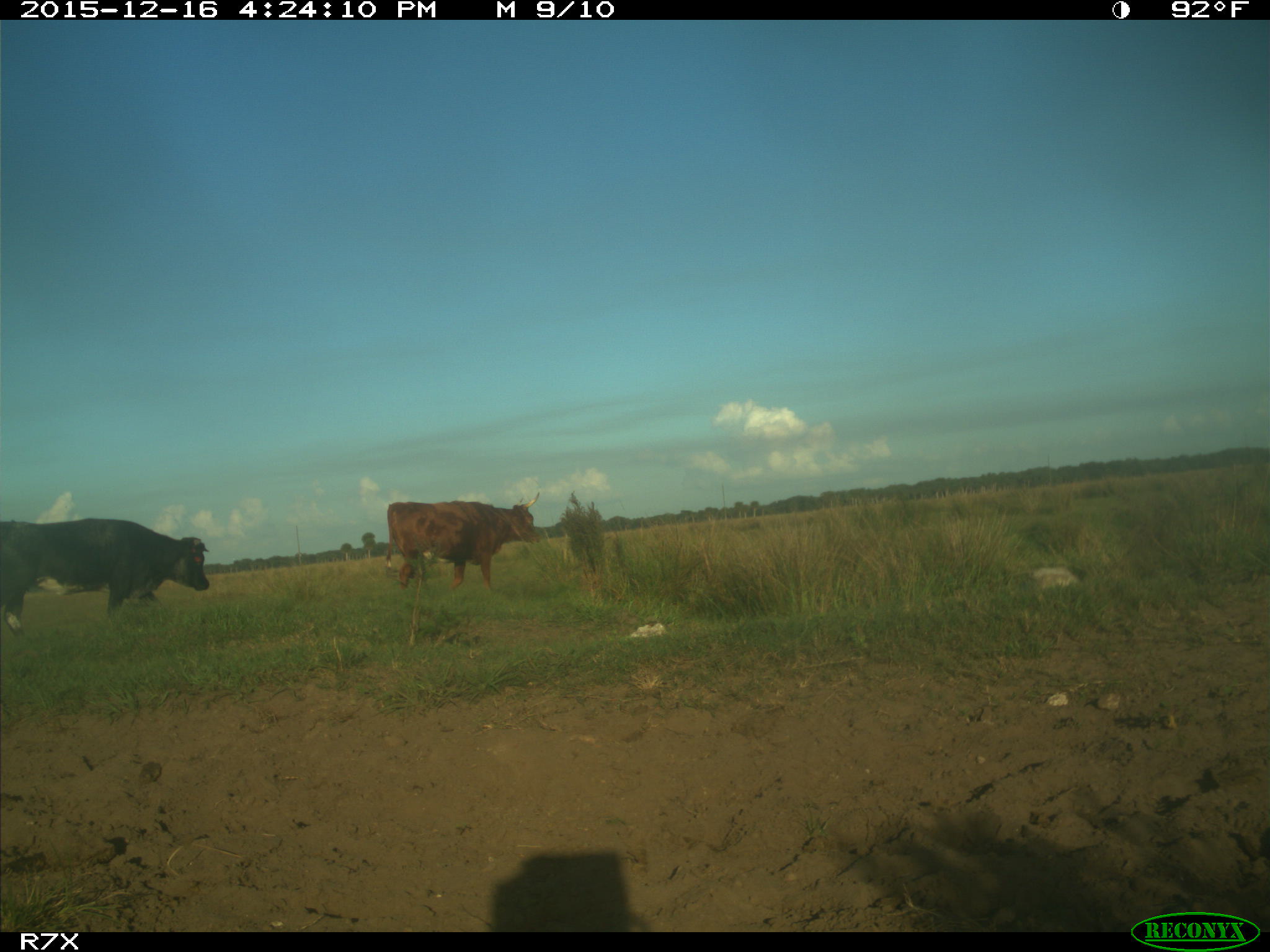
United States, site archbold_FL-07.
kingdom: Animalia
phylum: Chordata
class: Mammalia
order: Artiodactyla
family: Bovidae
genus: Bos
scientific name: Bos taurus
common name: domestic cow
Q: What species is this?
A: Bos taurus (domestic cow).